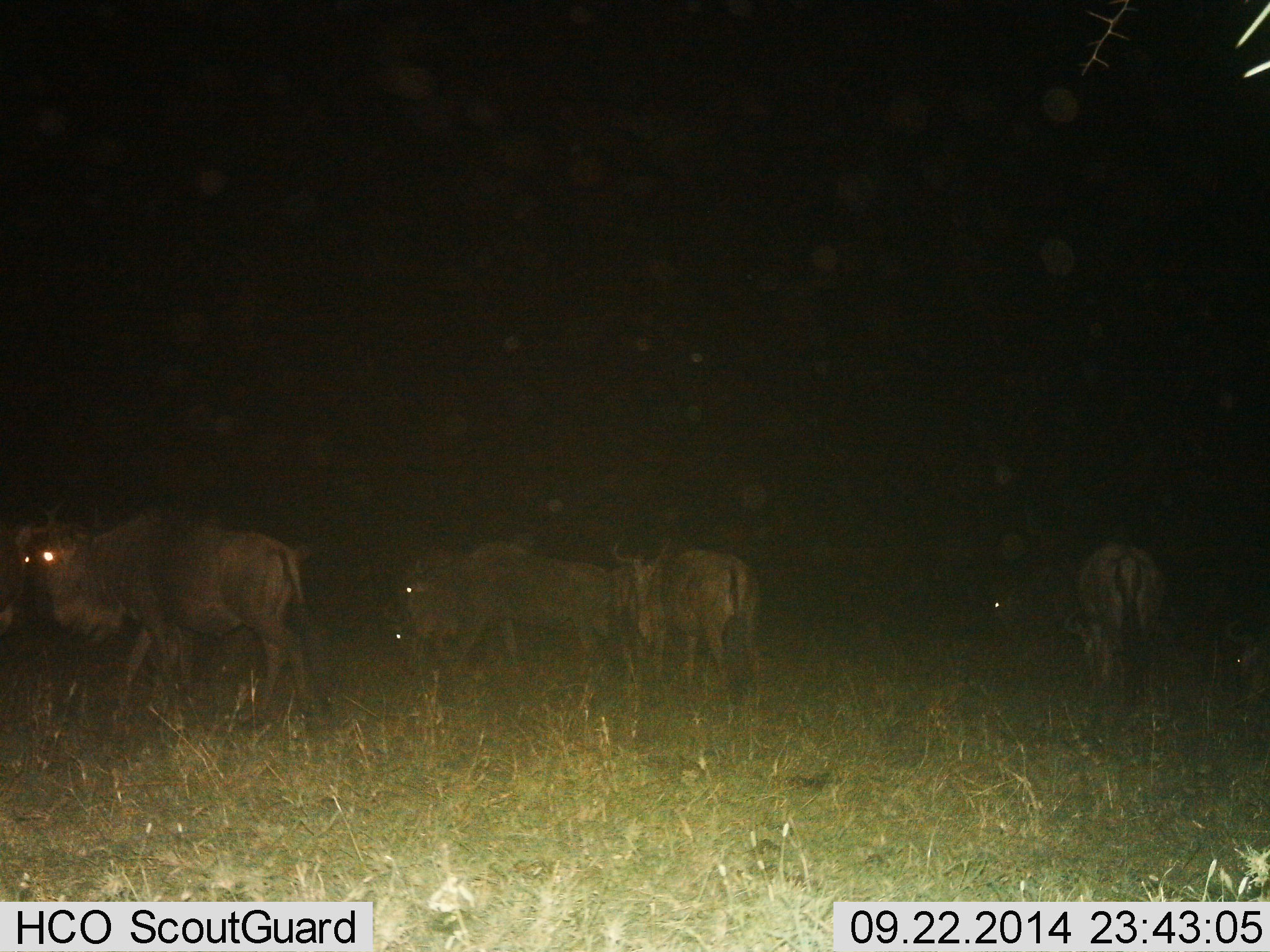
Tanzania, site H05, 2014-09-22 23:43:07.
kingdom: Animalia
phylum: Chordata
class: Mammalia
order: Artiodactyla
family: Bovidae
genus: Connochaetes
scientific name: Connochaetes taurinus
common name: blue wildebeest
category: wildebeest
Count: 6.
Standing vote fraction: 60%.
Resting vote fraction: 0%.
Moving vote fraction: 80%.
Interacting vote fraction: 0%.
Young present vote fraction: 0%.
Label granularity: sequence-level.